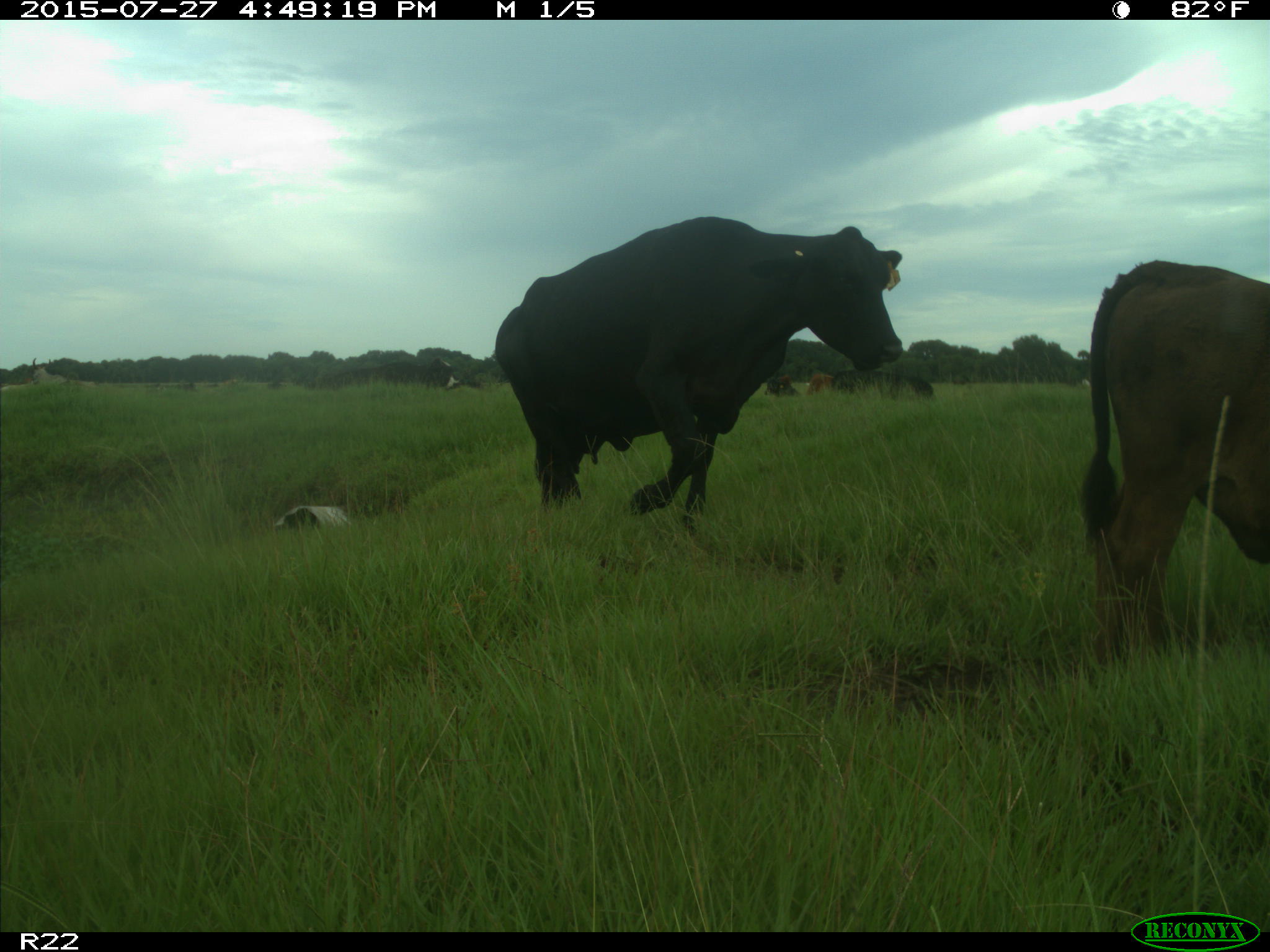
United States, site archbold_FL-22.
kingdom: Animalia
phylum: Chordata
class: Mammalia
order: Artiodactyla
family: Bovidae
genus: Bos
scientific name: Bos taurus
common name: domestic cow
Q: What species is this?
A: Bos taurus (domestic cow).